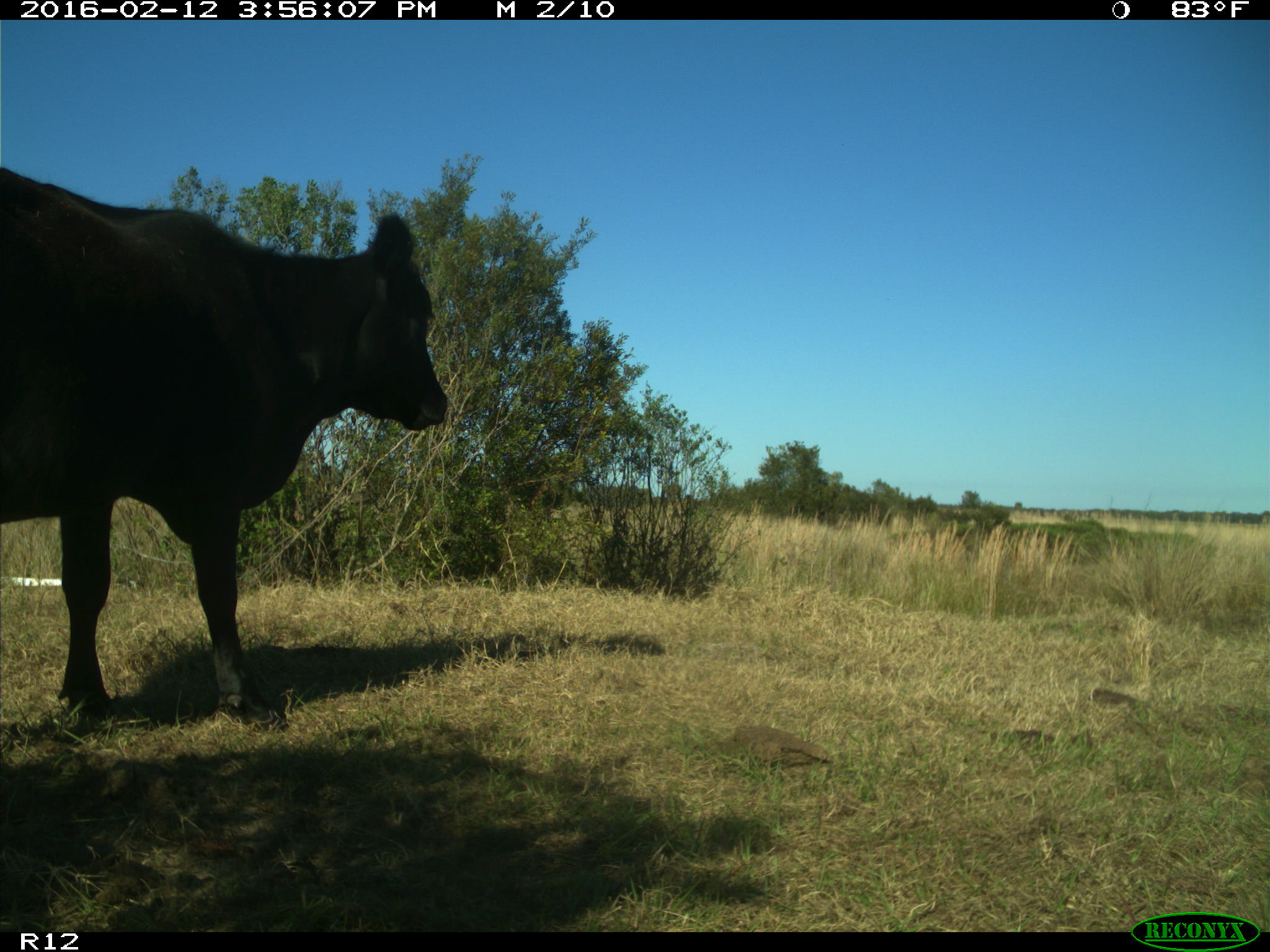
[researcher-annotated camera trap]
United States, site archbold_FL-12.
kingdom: Animalia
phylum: Chordata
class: Mammalia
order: Artiodactyla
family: Bovidae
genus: Bos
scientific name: Bos taurus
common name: domestic cow